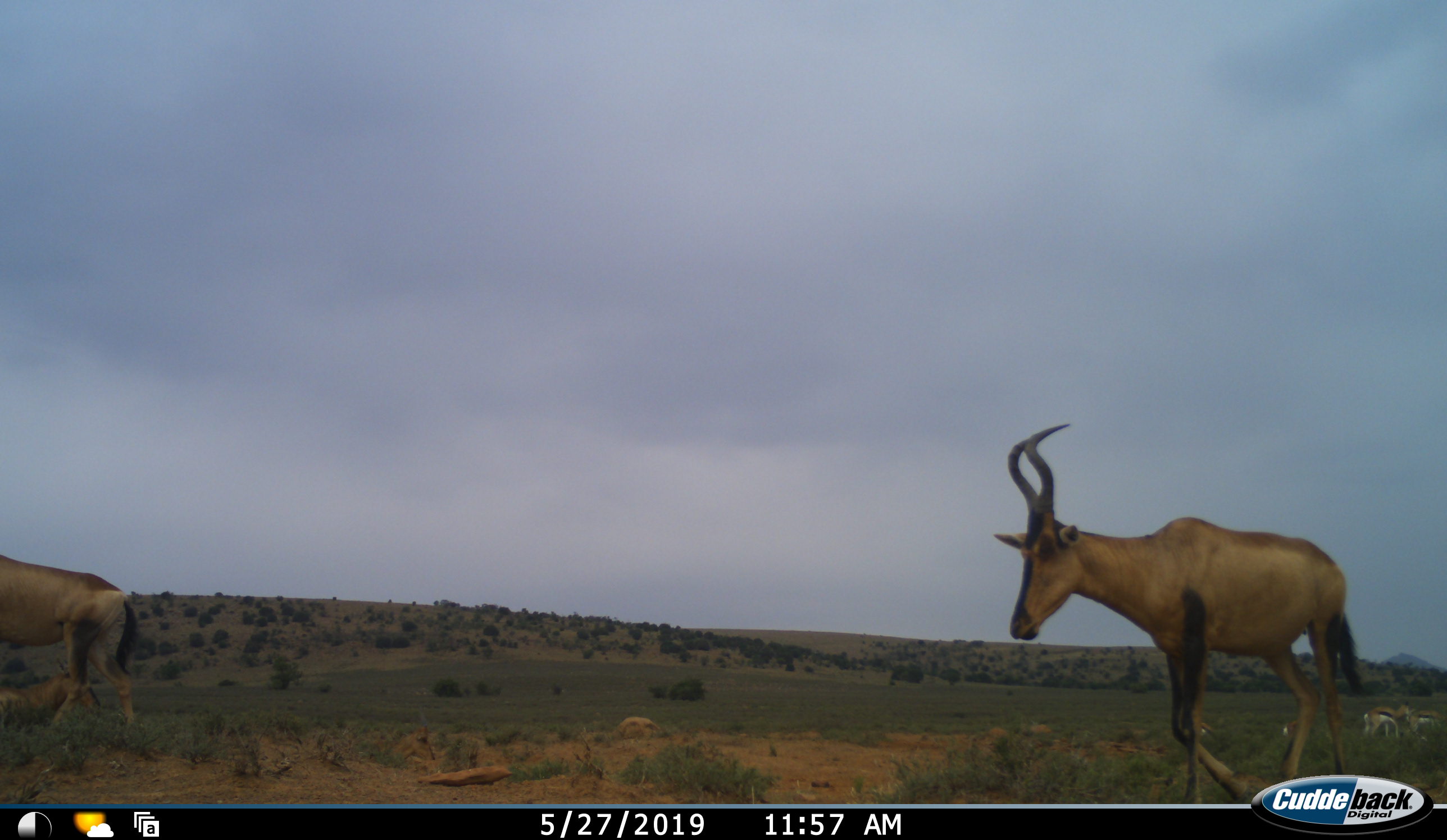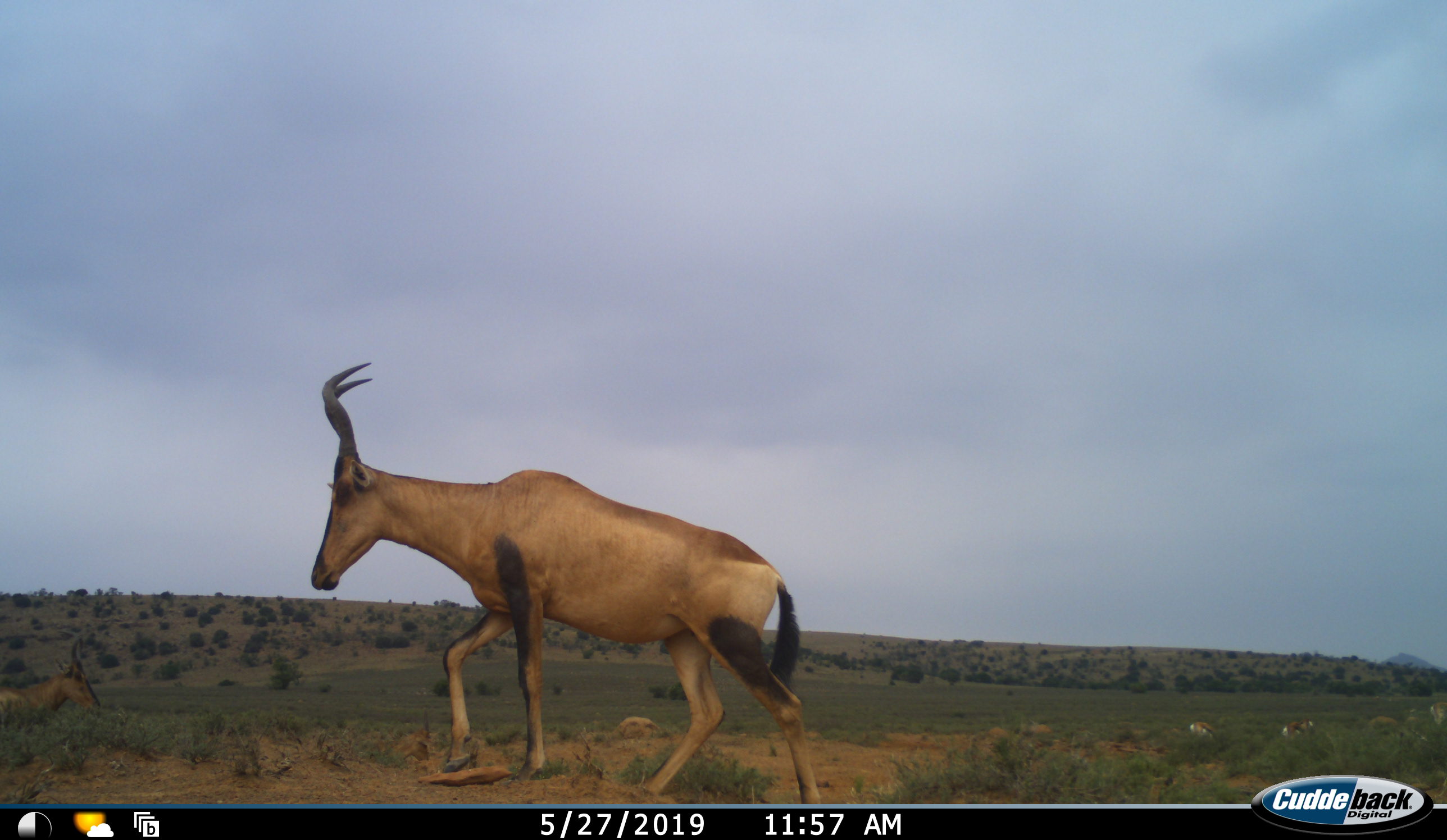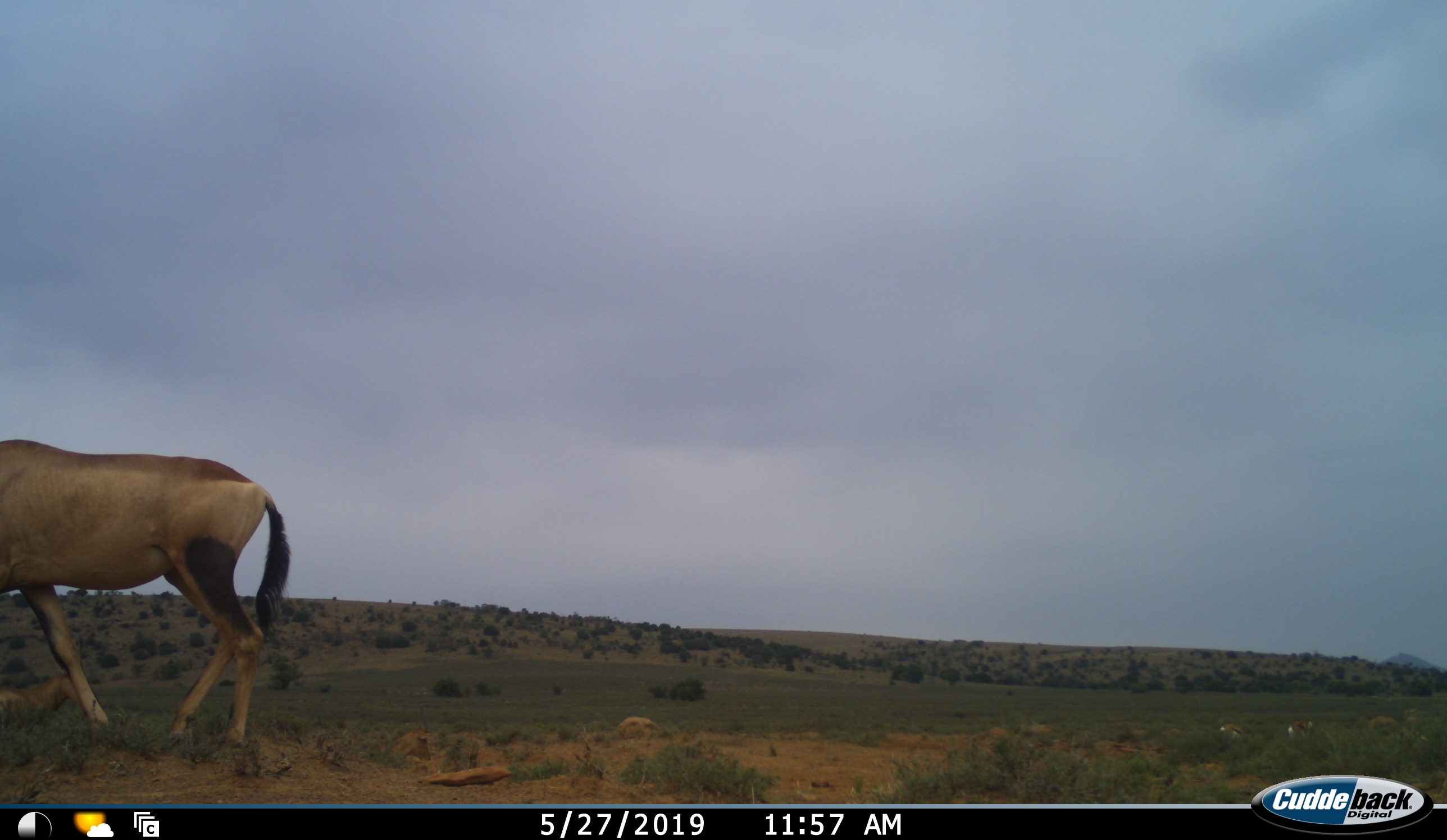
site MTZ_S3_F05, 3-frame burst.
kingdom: Animalia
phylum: Chordata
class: Mammalia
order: Artiodactyla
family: Bovidae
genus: Alcelaphus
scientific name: Alcelaphus buselaphus caama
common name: red hartebeest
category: hartebeestred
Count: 2.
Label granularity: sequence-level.